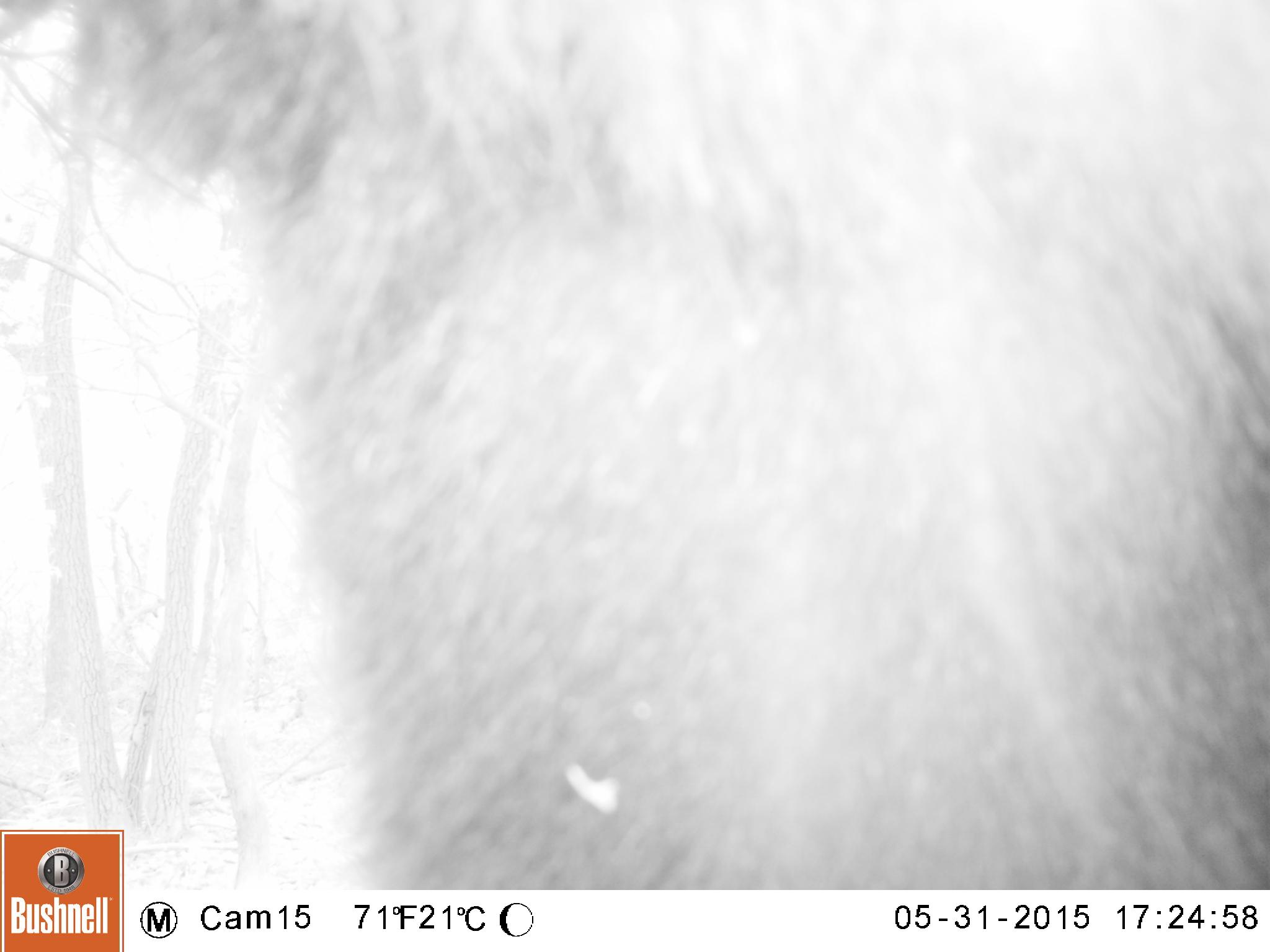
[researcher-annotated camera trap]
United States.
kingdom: Animalia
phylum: Chordata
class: Mammalia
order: Carnivora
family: Ursidae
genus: Ursus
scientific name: Ursus americanus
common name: american black bear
American Black Bear (Ursus americanus).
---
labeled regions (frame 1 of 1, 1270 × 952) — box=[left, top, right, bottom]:
American Black Bear: box=[1, 0, 1269, 887]